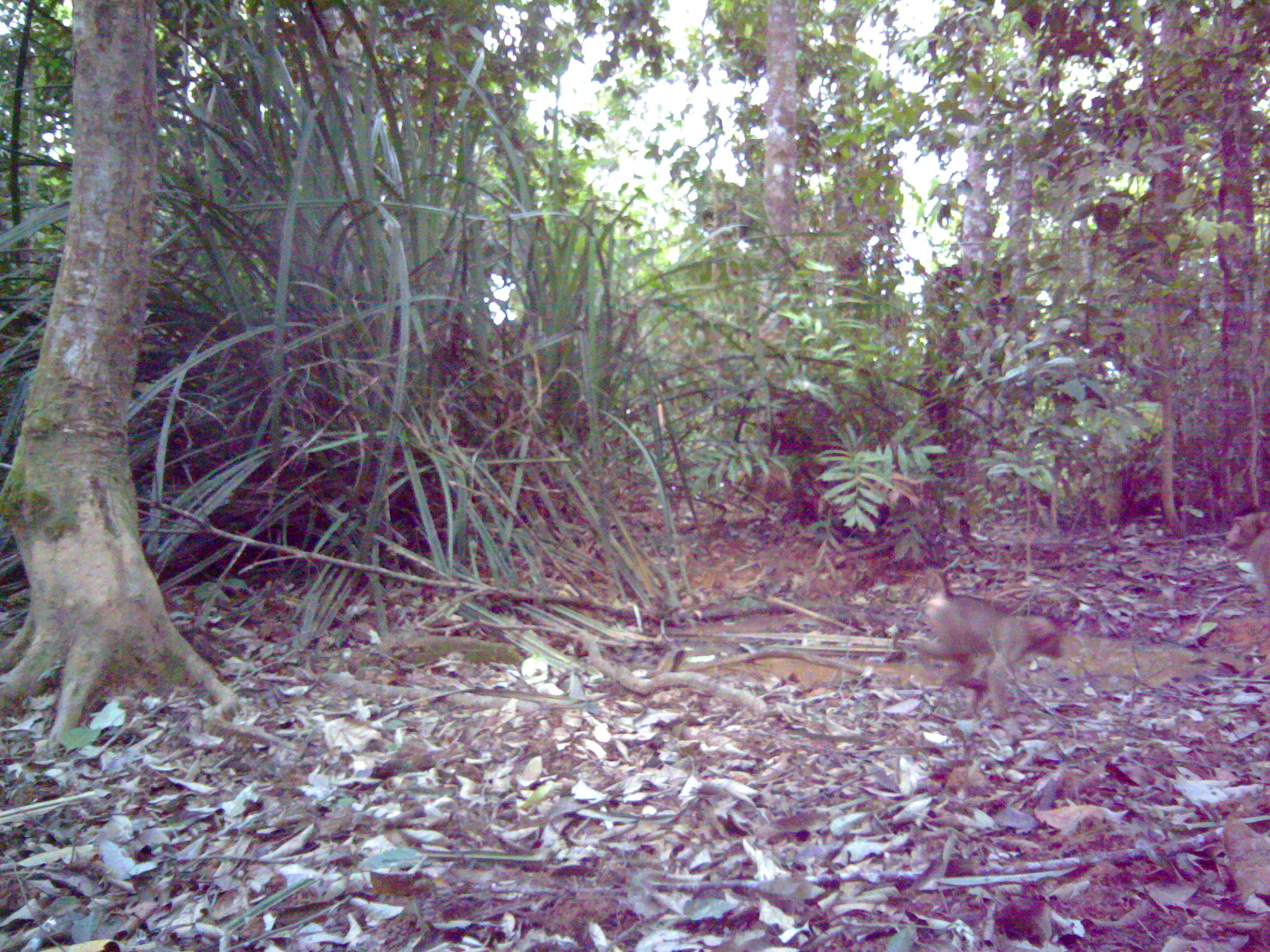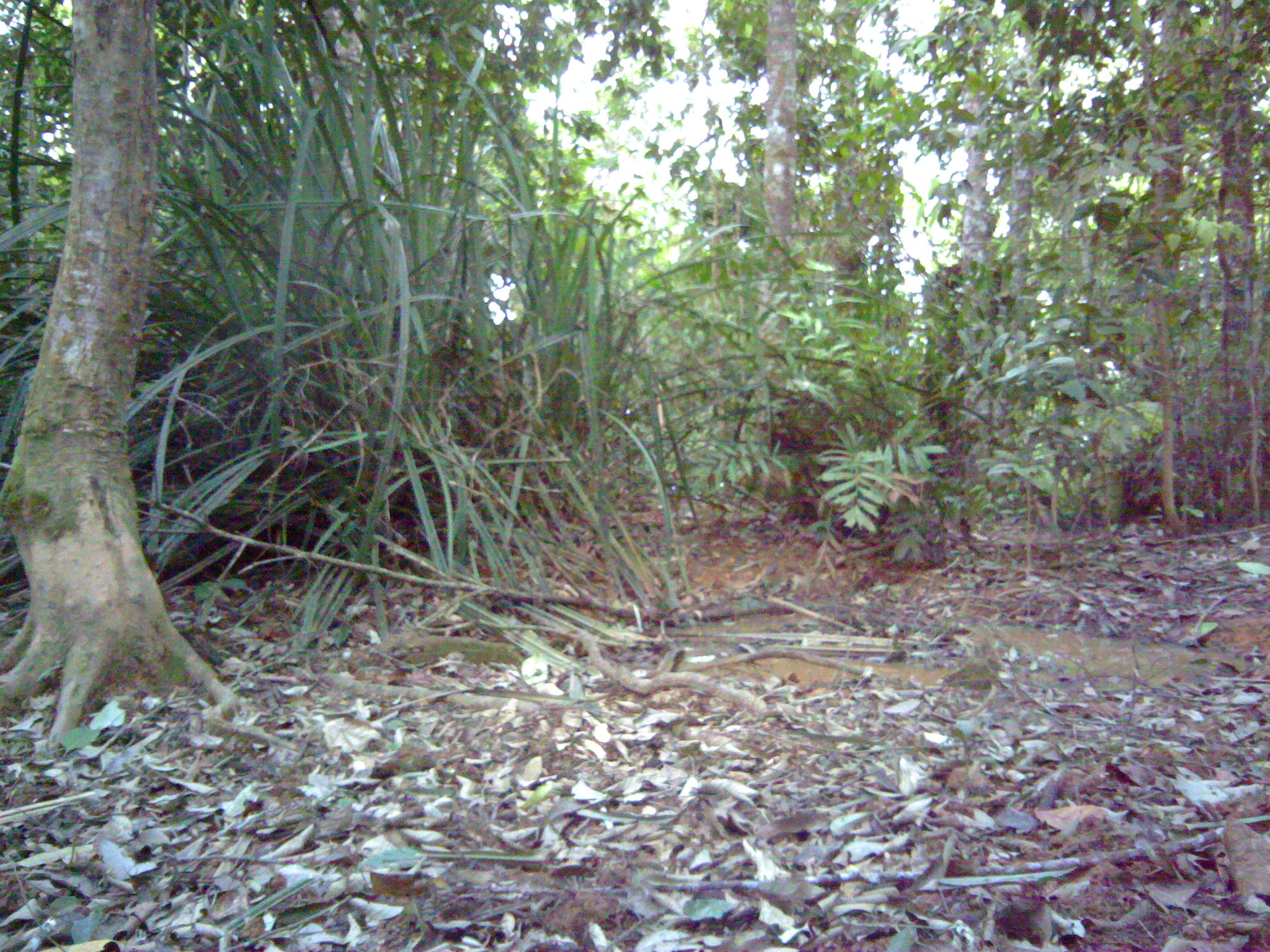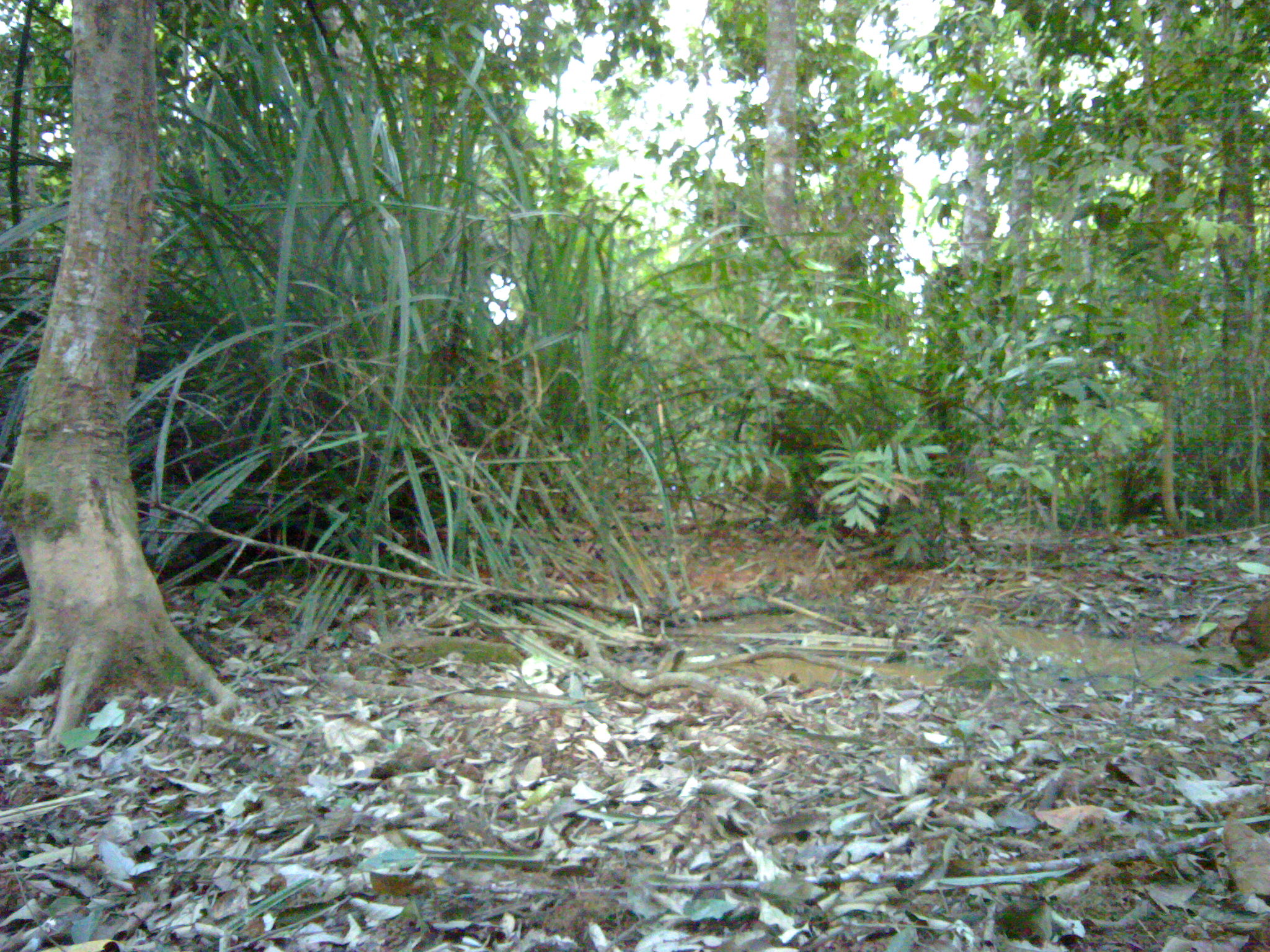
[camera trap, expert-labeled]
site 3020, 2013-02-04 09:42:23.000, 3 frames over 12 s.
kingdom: Animalia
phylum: Chordata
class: Mammalia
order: Primates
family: Cercopithecidae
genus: Macaca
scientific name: Macaca nemestrina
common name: southern pig-tailed macaque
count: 2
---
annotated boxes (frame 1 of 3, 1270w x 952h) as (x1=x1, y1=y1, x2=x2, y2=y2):
macaca nemestrina: (x1=913, y1=567, x2=1062, y2=721); (x1=1225, y1=510, x2=1269, y2=586)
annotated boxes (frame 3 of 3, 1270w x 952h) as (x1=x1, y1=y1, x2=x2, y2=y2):
macaca nemestrina: (x1=1230, y1=598, x2=1270, y2=668)